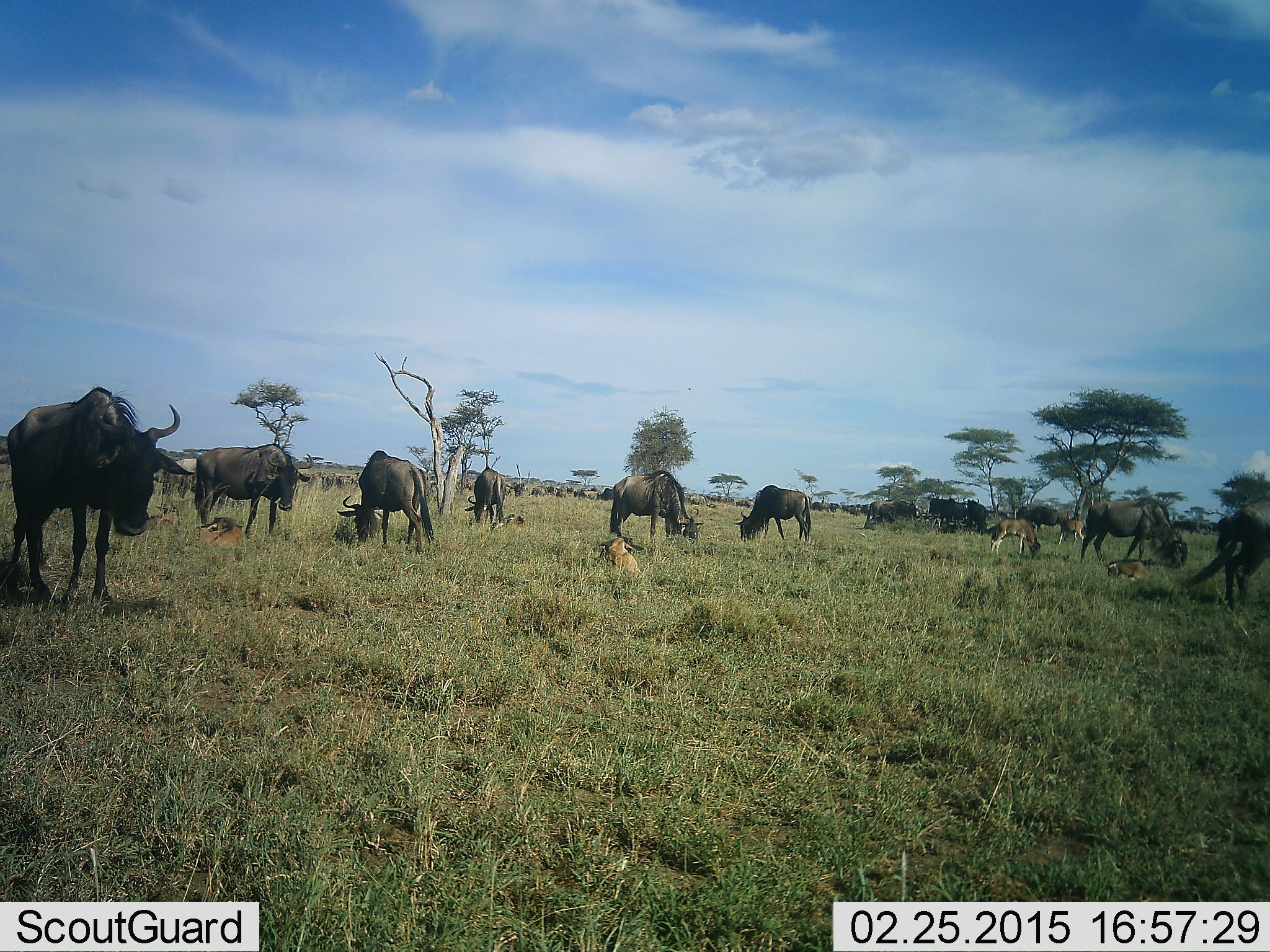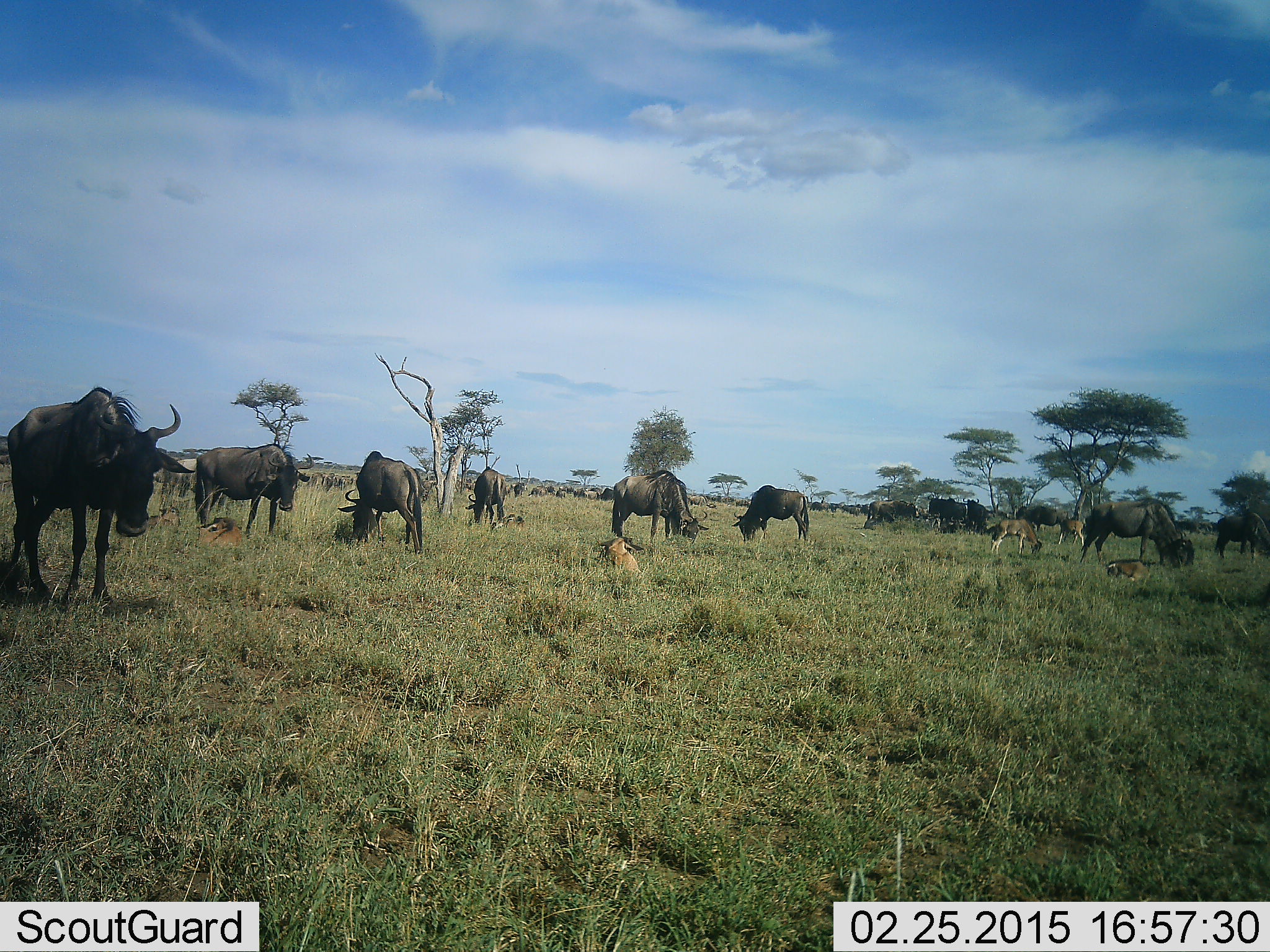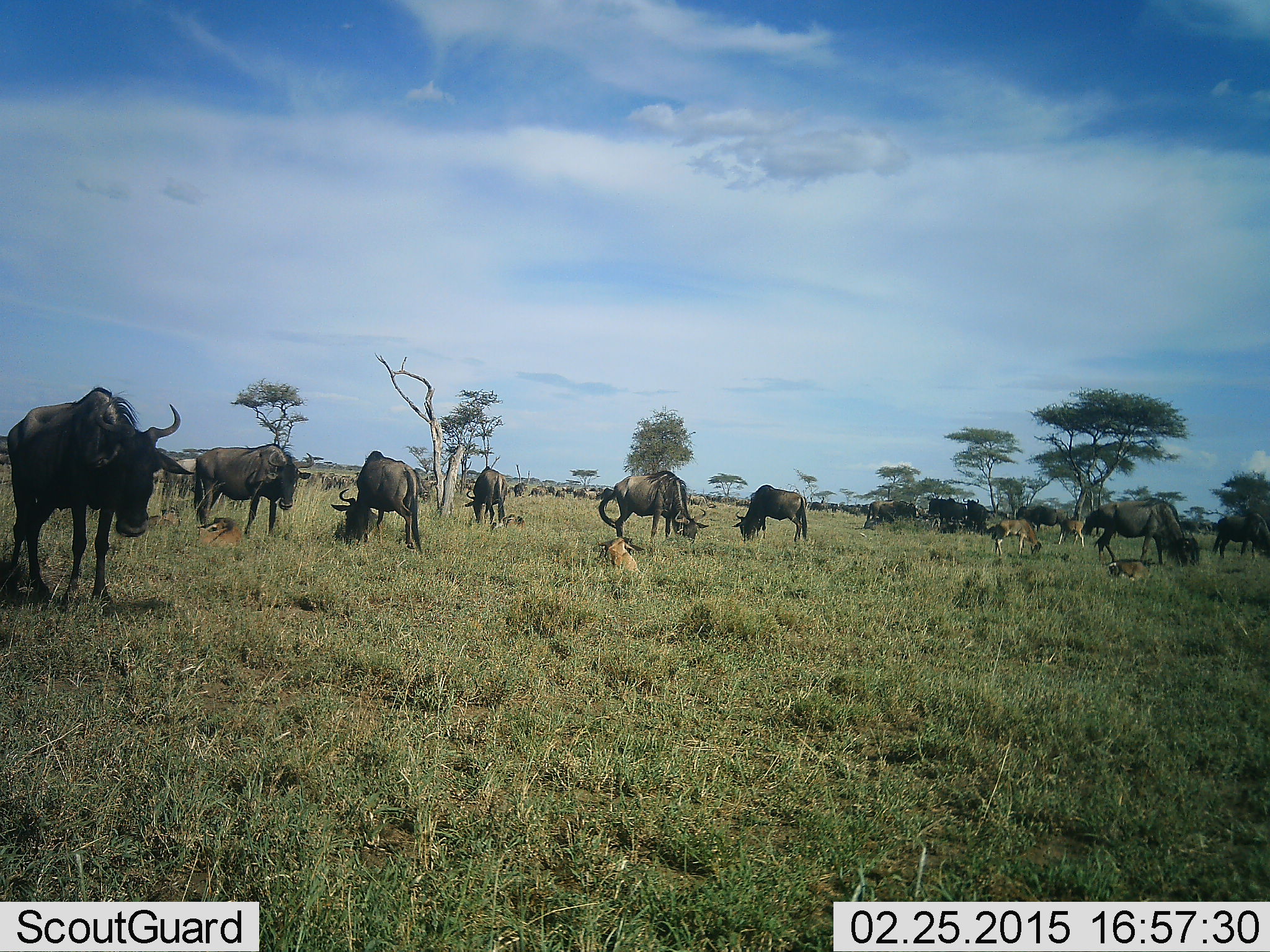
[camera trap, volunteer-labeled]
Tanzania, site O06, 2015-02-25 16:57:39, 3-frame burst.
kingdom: Animalia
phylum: Chordata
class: Mammalia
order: Artiodactyla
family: Bovidae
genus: Connochaetes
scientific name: Connochaetes taurinus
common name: blue wildebeest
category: wildebeest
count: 11-50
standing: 64%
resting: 45%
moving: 36%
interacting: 9%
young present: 45%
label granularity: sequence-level